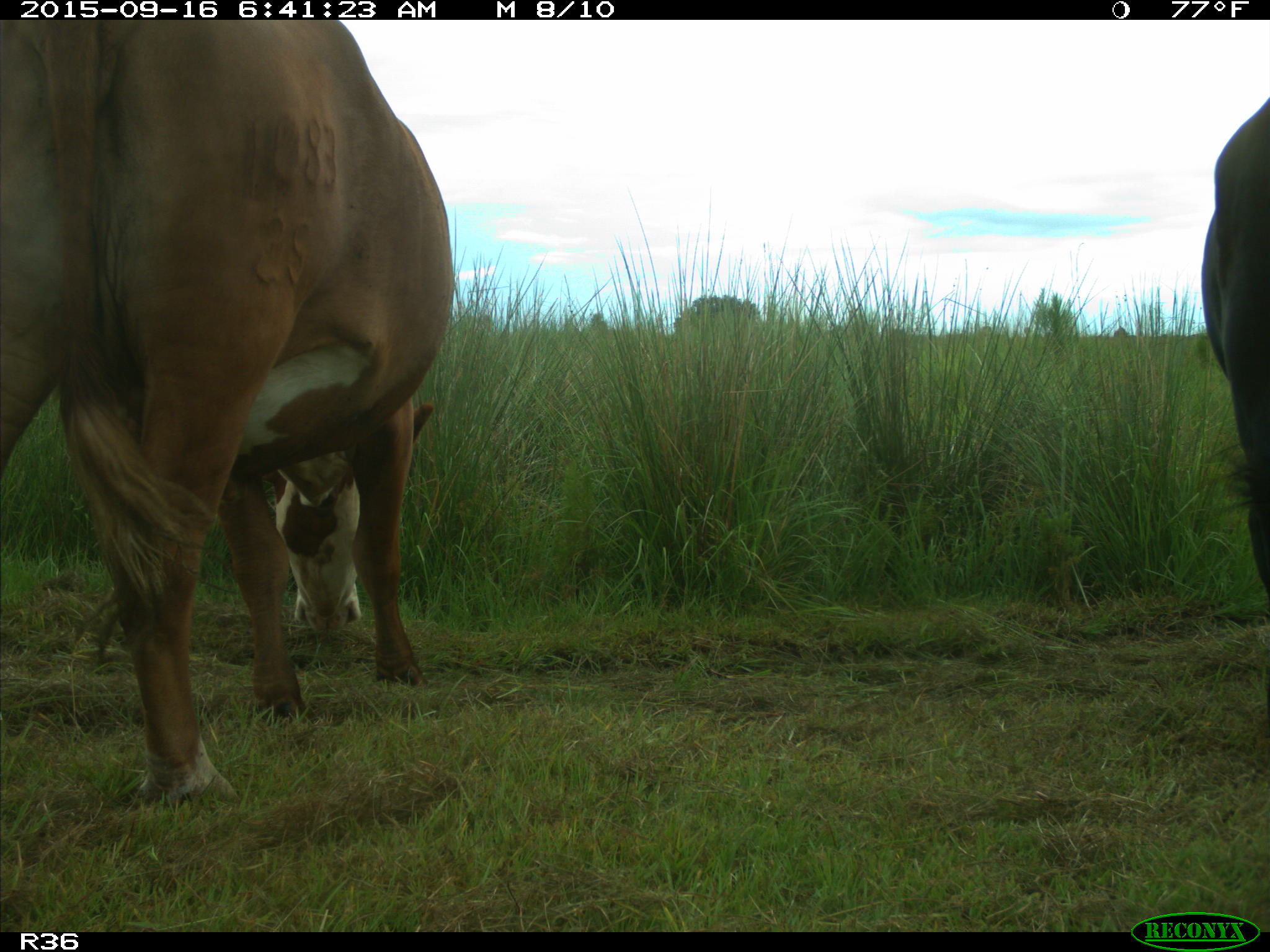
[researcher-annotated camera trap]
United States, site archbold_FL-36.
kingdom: Animalia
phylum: Chordata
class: Mammalia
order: Artiodactyla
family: Bovidae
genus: Bos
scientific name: Bos taurus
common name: domestic cow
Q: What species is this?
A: Bos taurus (domestic cow).